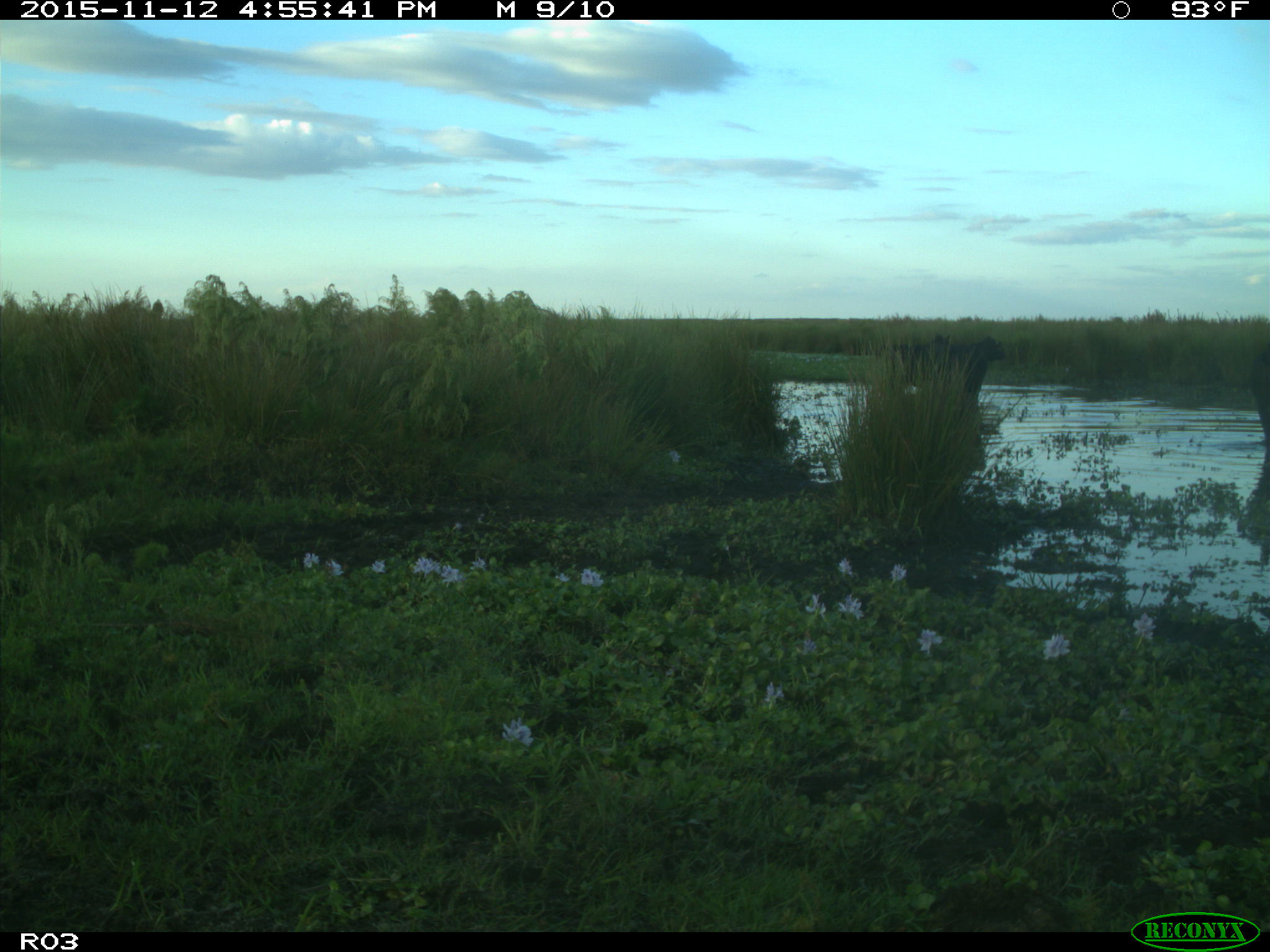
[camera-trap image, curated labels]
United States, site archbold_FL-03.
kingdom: Animalia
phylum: Chordata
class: Mammalia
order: Artiodactyla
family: Bovidae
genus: Bos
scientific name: Bos taurus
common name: domestic cow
Bos taurus (domestic cow).